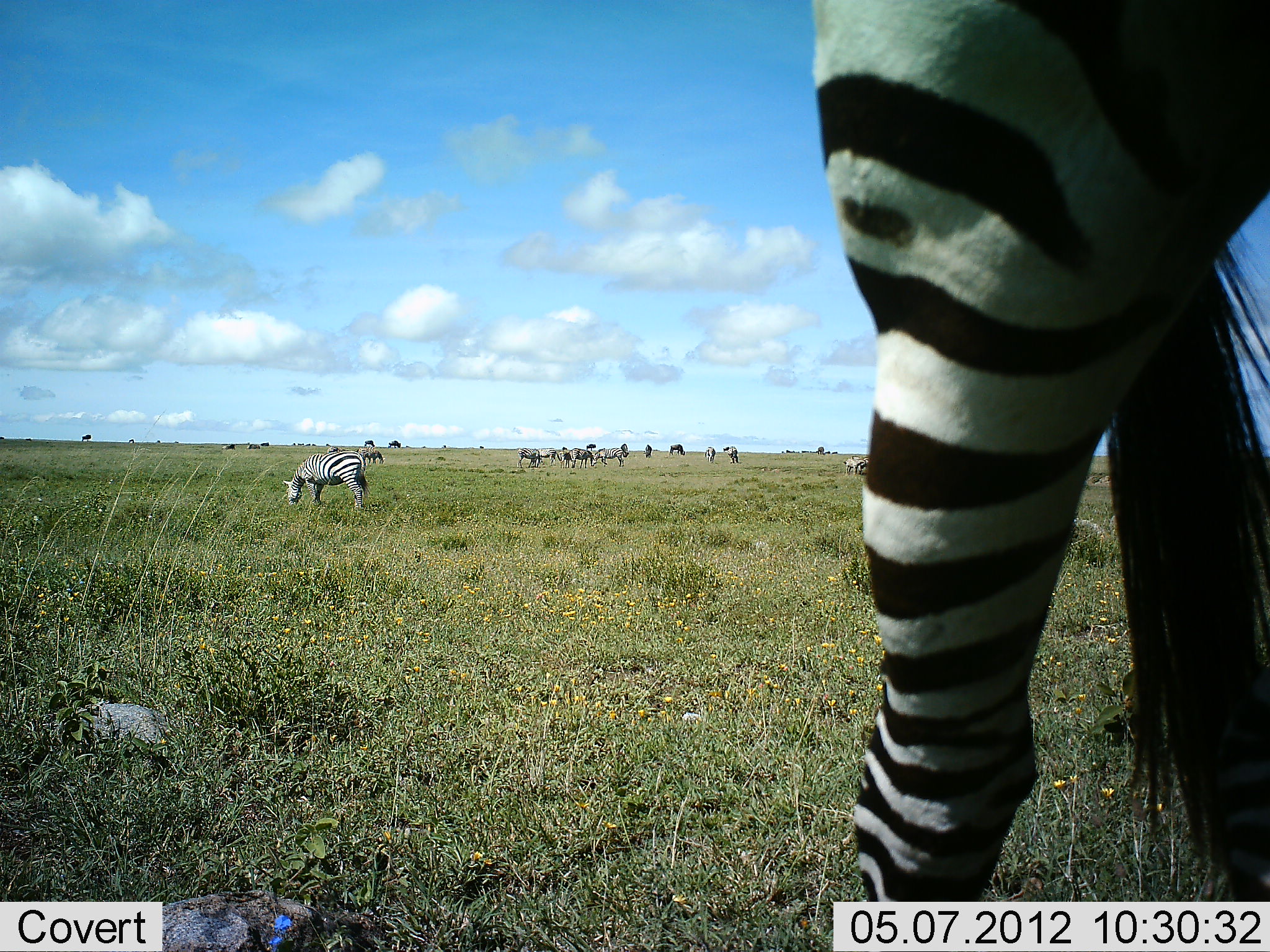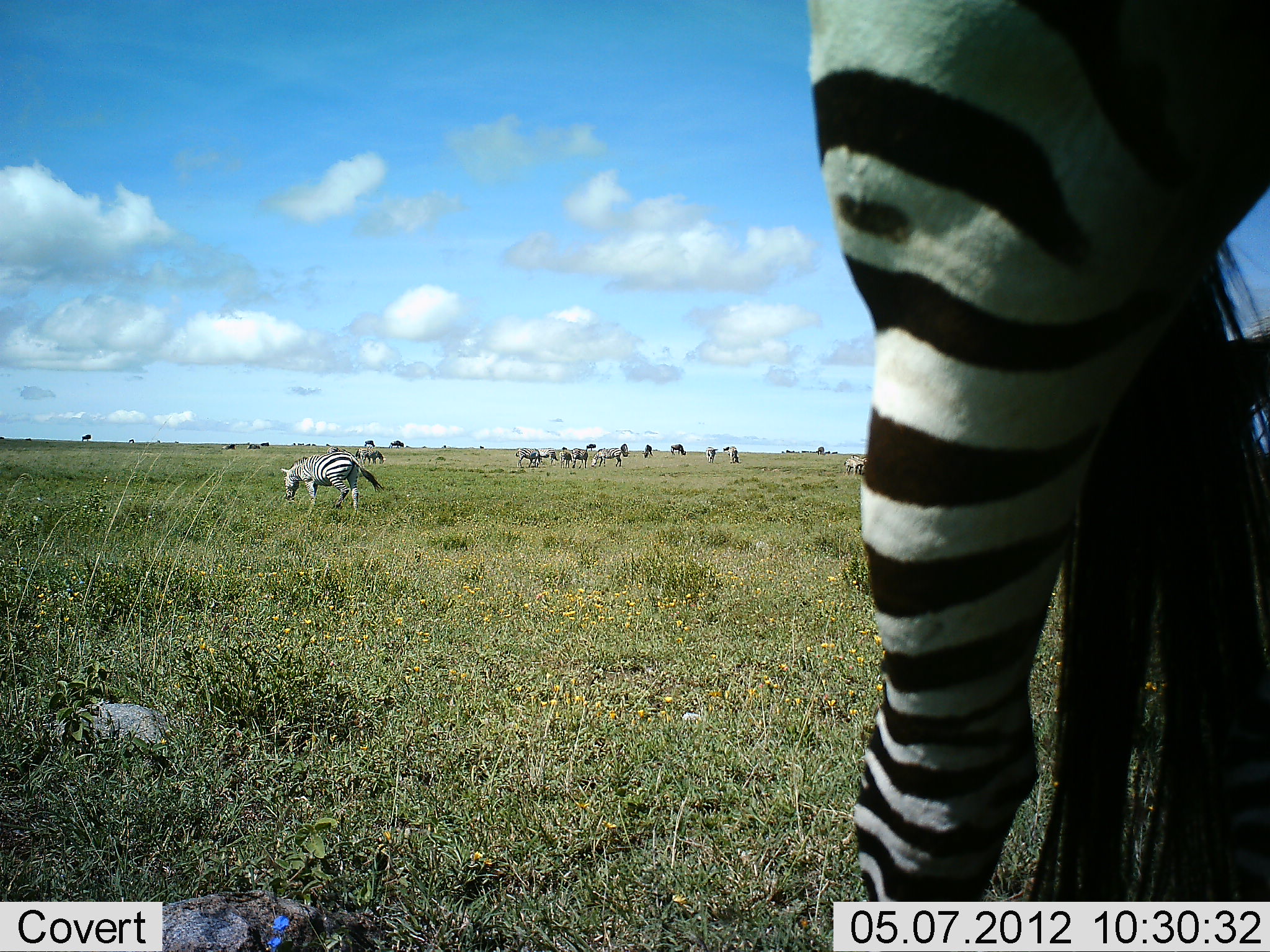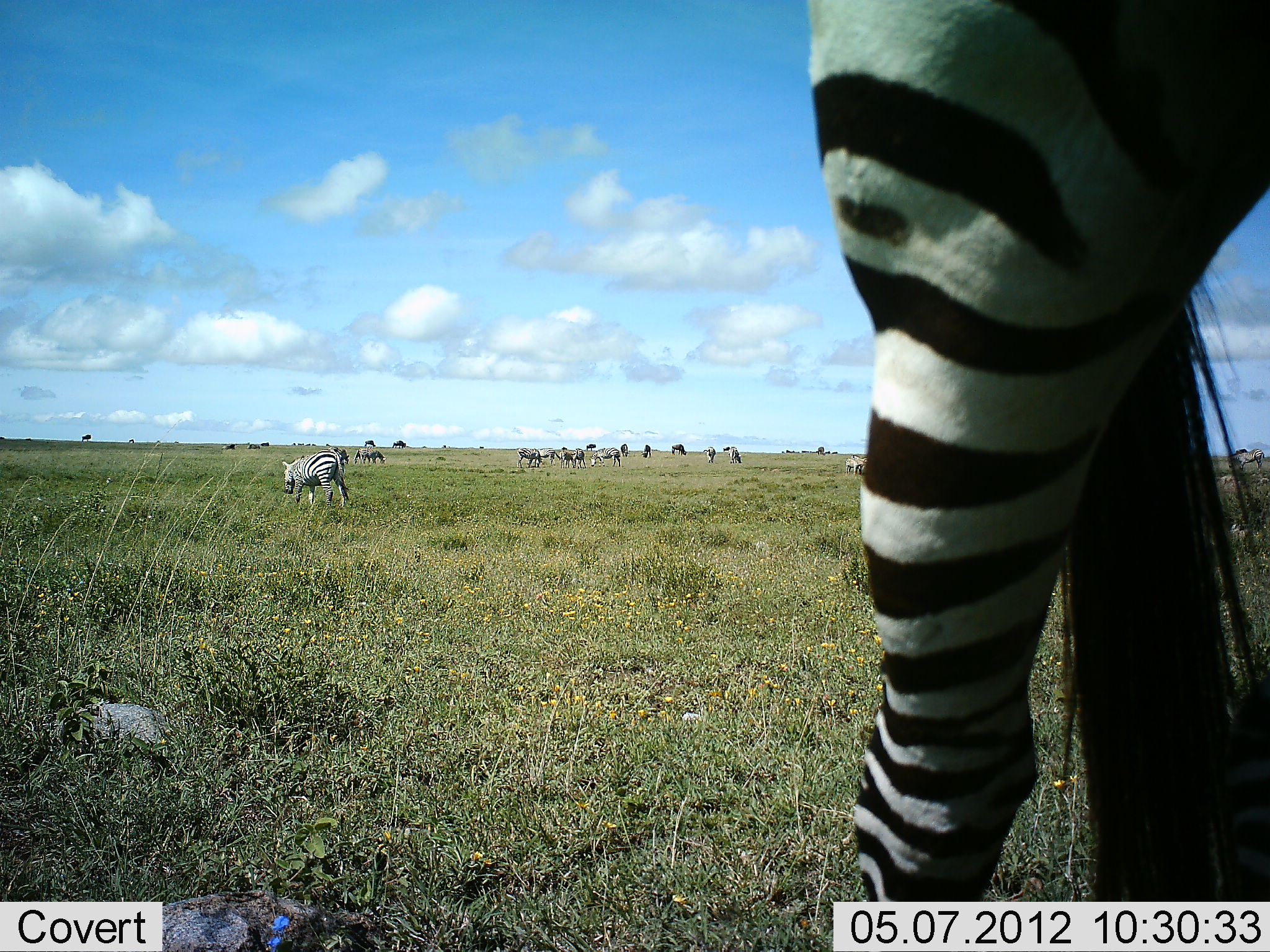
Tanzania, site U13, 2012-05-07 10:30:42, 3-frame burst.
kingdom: Animalia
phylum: Chordata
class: Mammalia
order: Perissodactyla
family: Equidae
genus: Equus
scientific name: Equus quagga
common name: plains zebra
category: zebra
Zebra (plains zebra) (Equus quagga), count 11-50. Behavior (volunteer vote fractions): standing 77%, resting 0%, moving 31%, interacting 8%. Young present (vote fraction): 0%. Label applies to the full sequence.